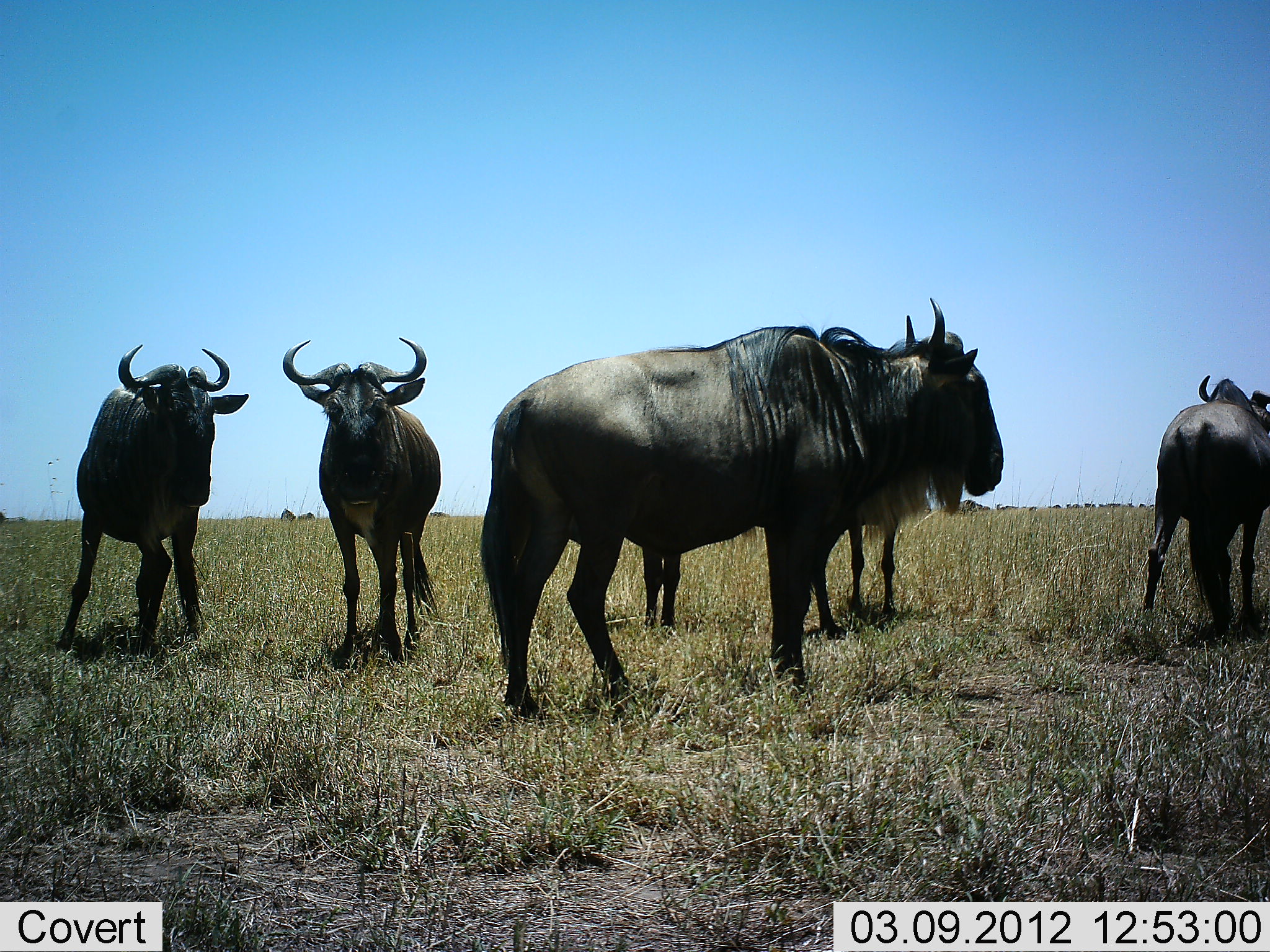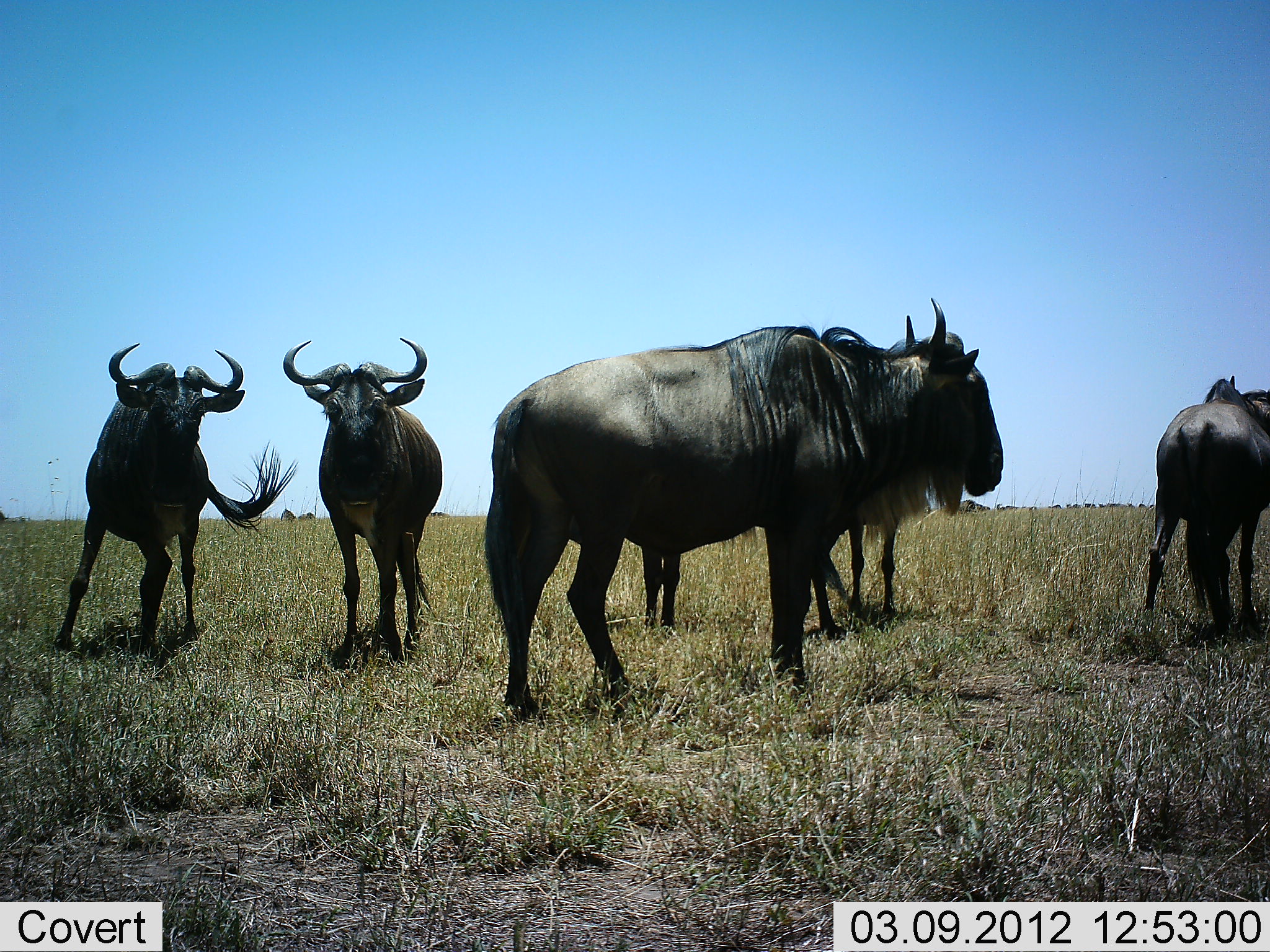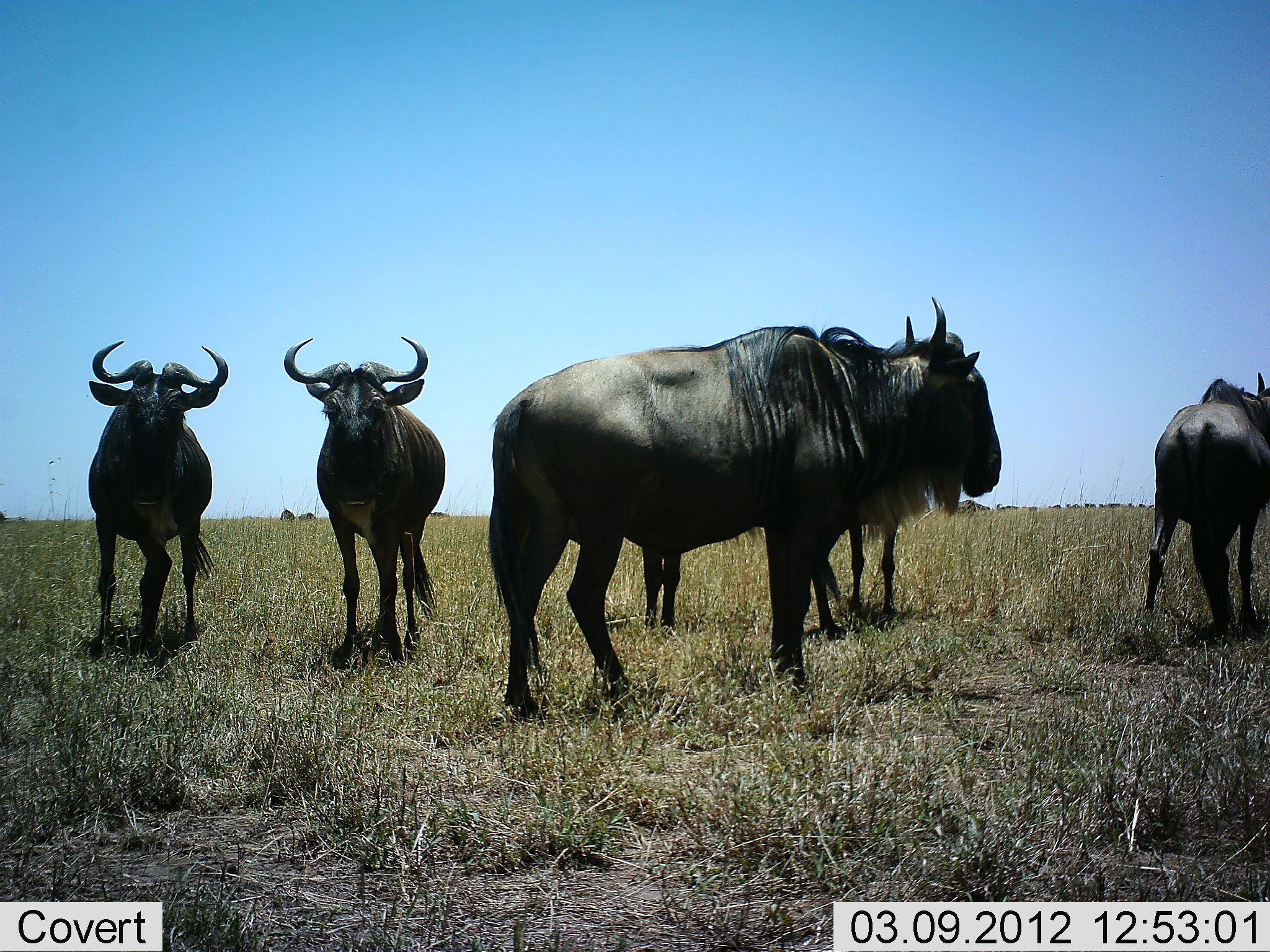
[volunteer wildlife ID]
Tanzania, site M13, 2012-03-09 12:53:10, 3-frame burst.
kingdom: Animalia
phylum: Chordata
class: Mammalia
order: Artiodactyla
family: Bovidae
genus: Connochaetes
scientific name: Connochaetes taurinus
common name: blue wildebeest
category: wildebeest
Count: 6.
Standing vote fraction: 100%.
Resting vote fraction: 4%.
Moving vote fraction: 8%.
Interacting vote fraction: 0%.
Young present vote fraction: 0%.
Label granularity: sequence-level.